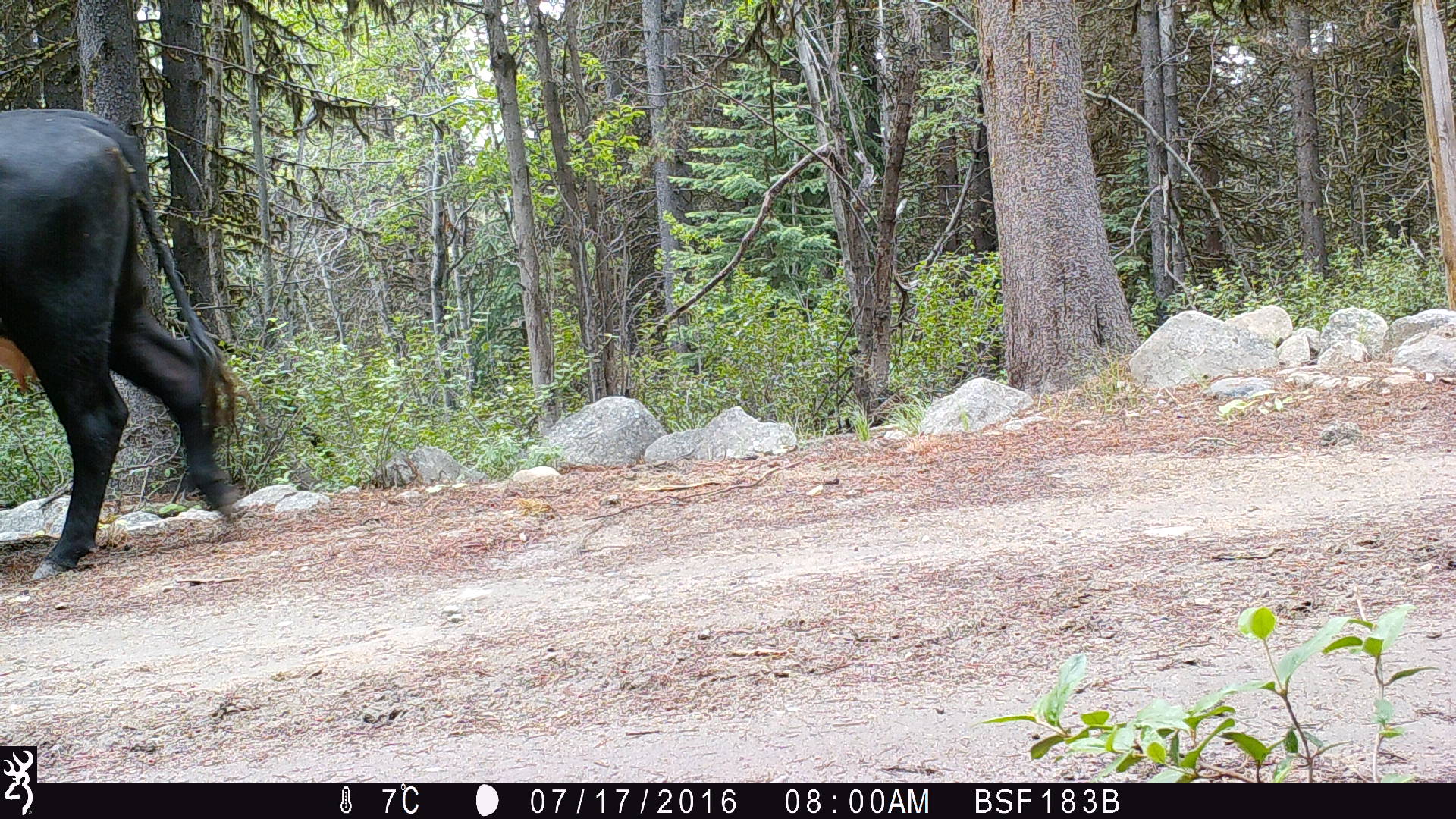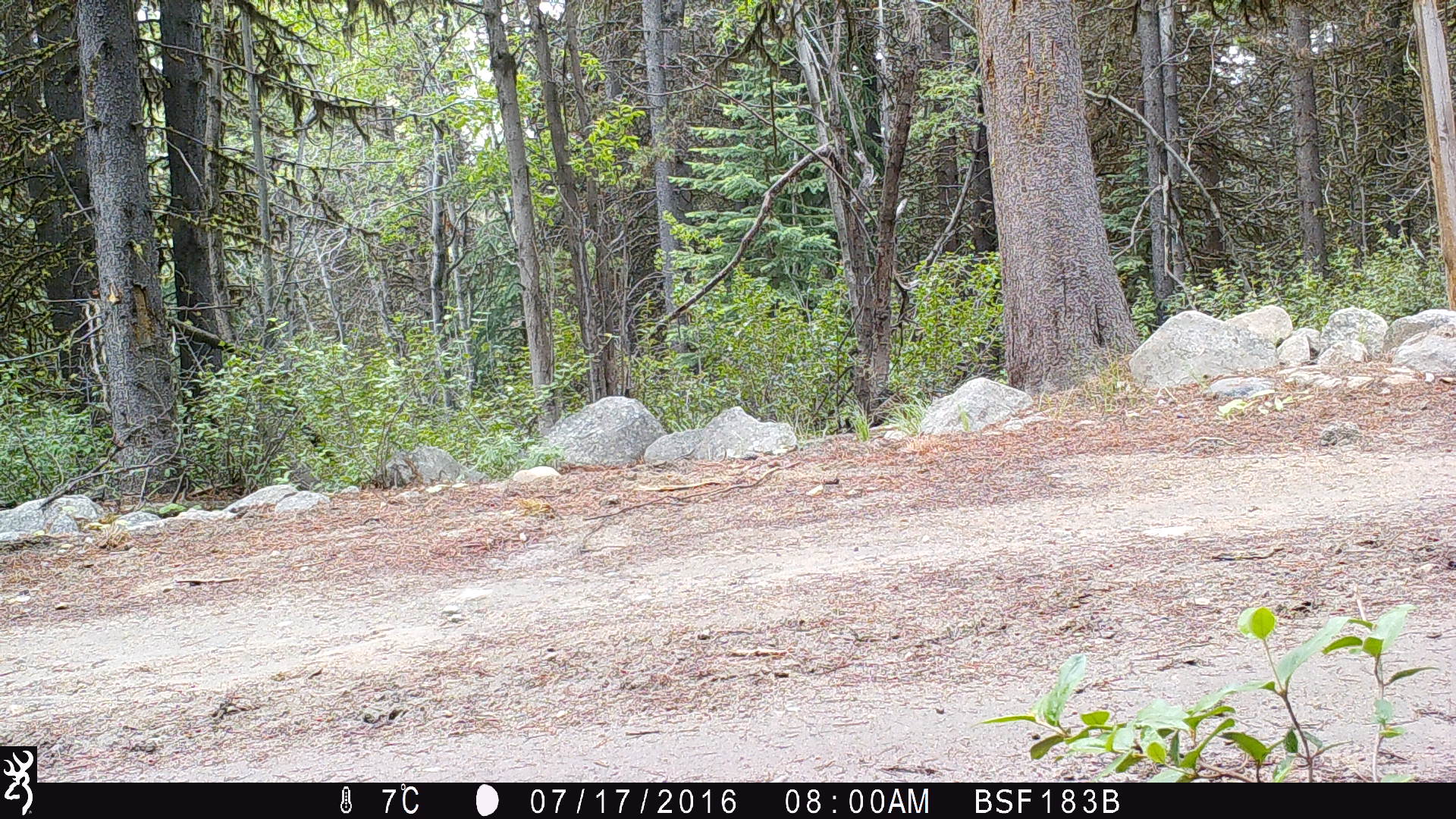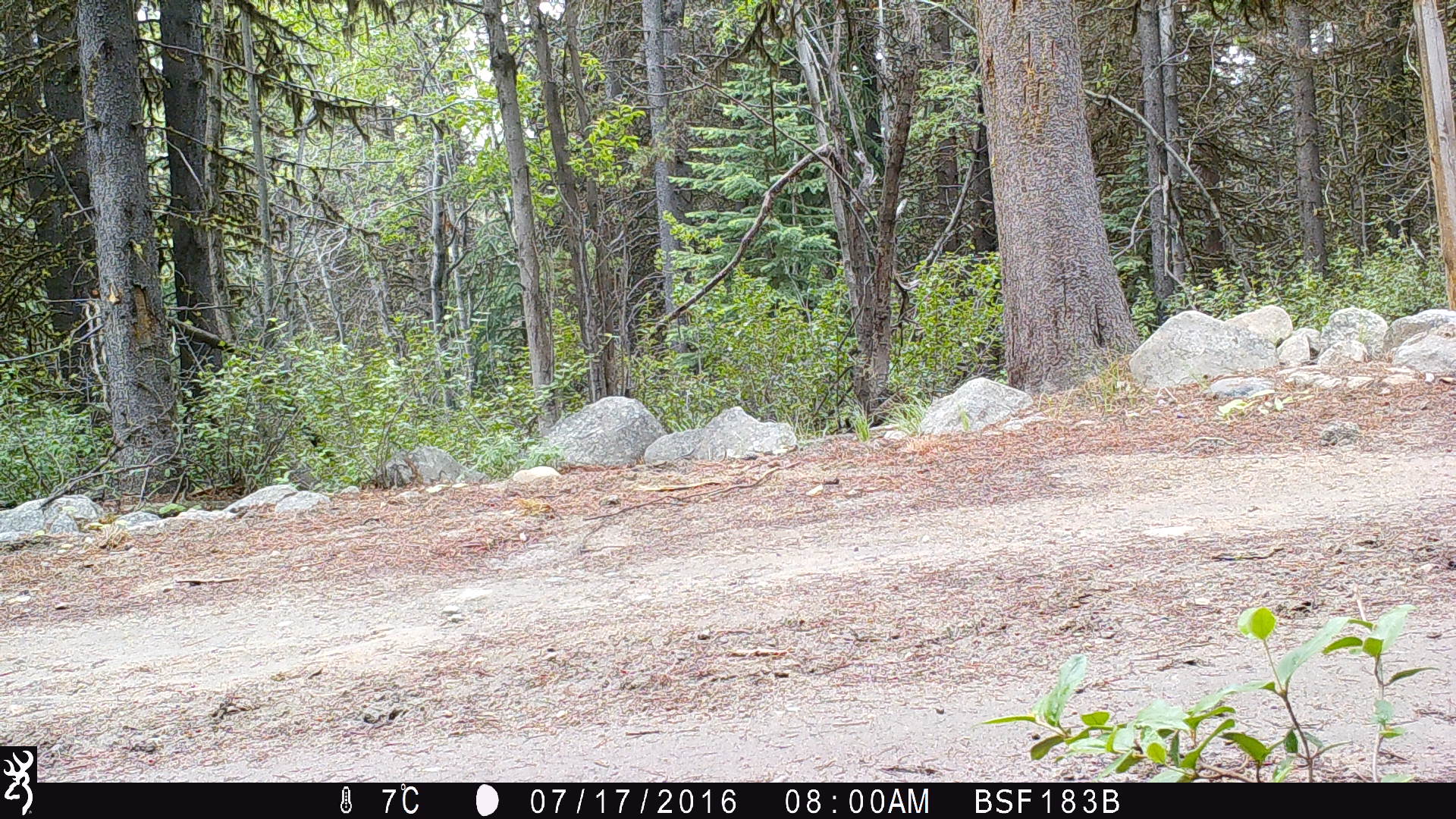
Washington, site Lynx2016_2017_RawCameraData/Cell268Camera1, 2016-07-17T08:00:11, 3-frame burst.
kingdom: Animalia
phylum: Chordata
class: Mammalia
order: Artiodactyla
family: Bovidae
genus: Bos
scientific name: Bos taurus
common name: domestic cattle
Domestic cattle (Bos taurus). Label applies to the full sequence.